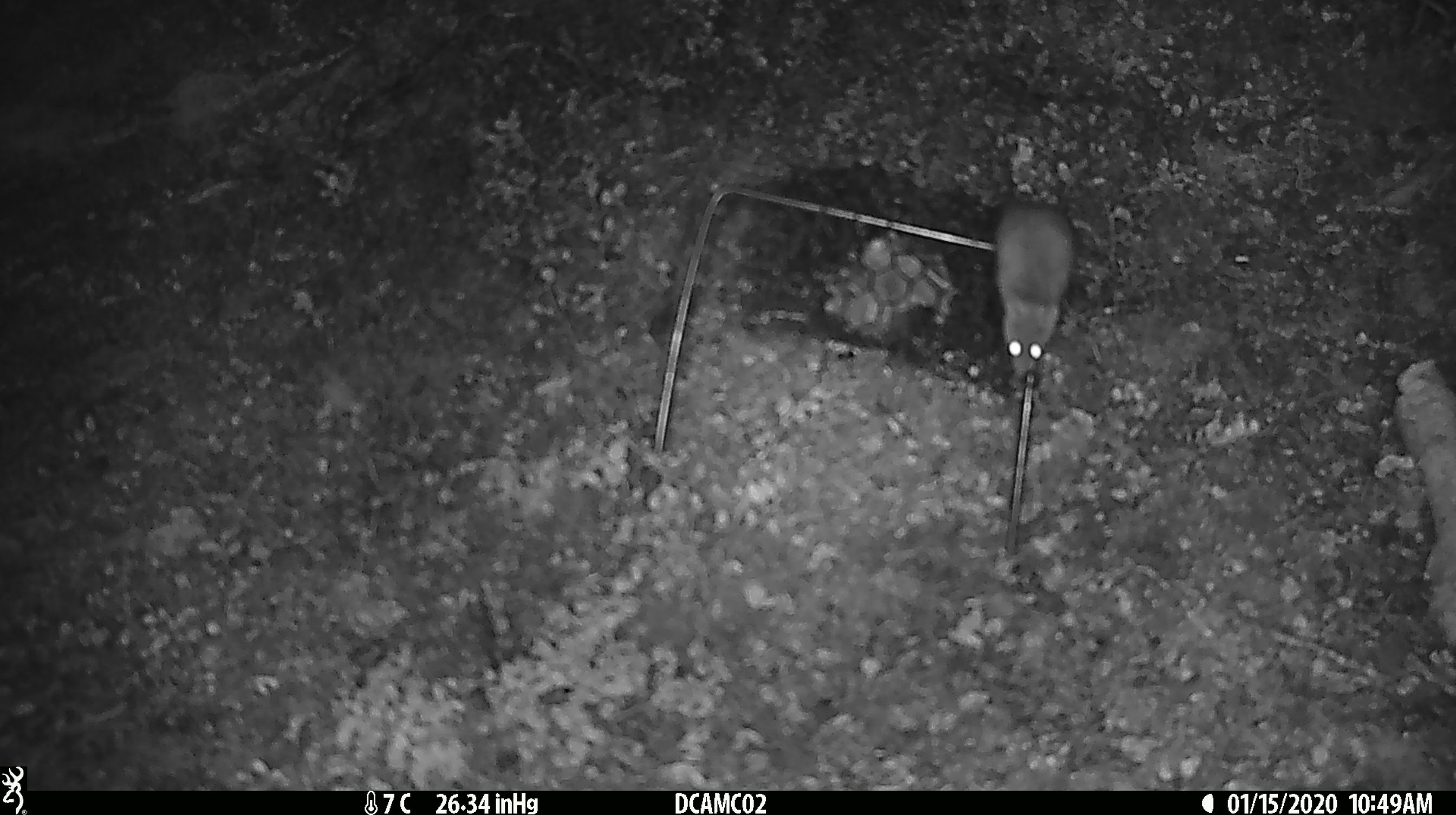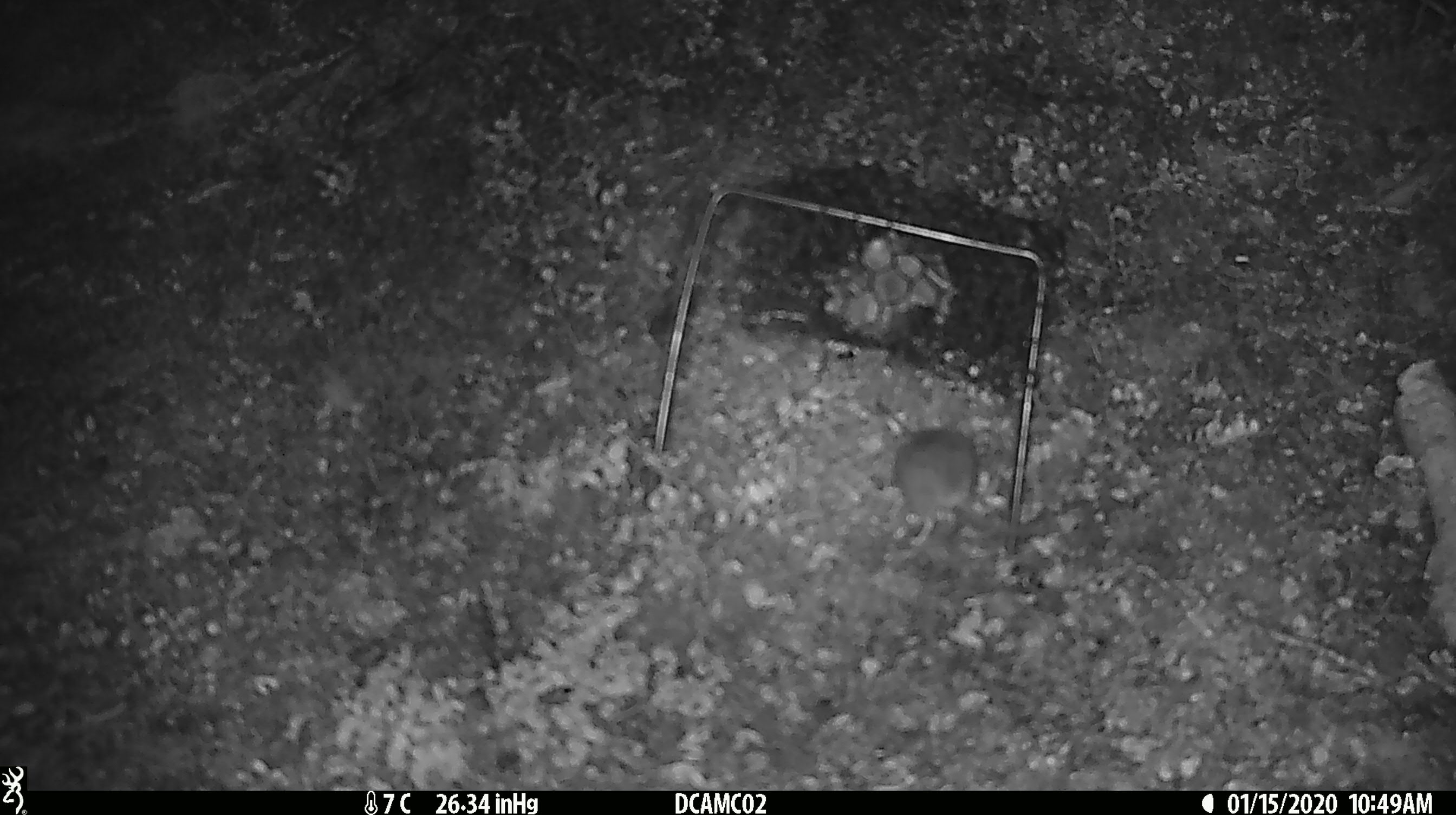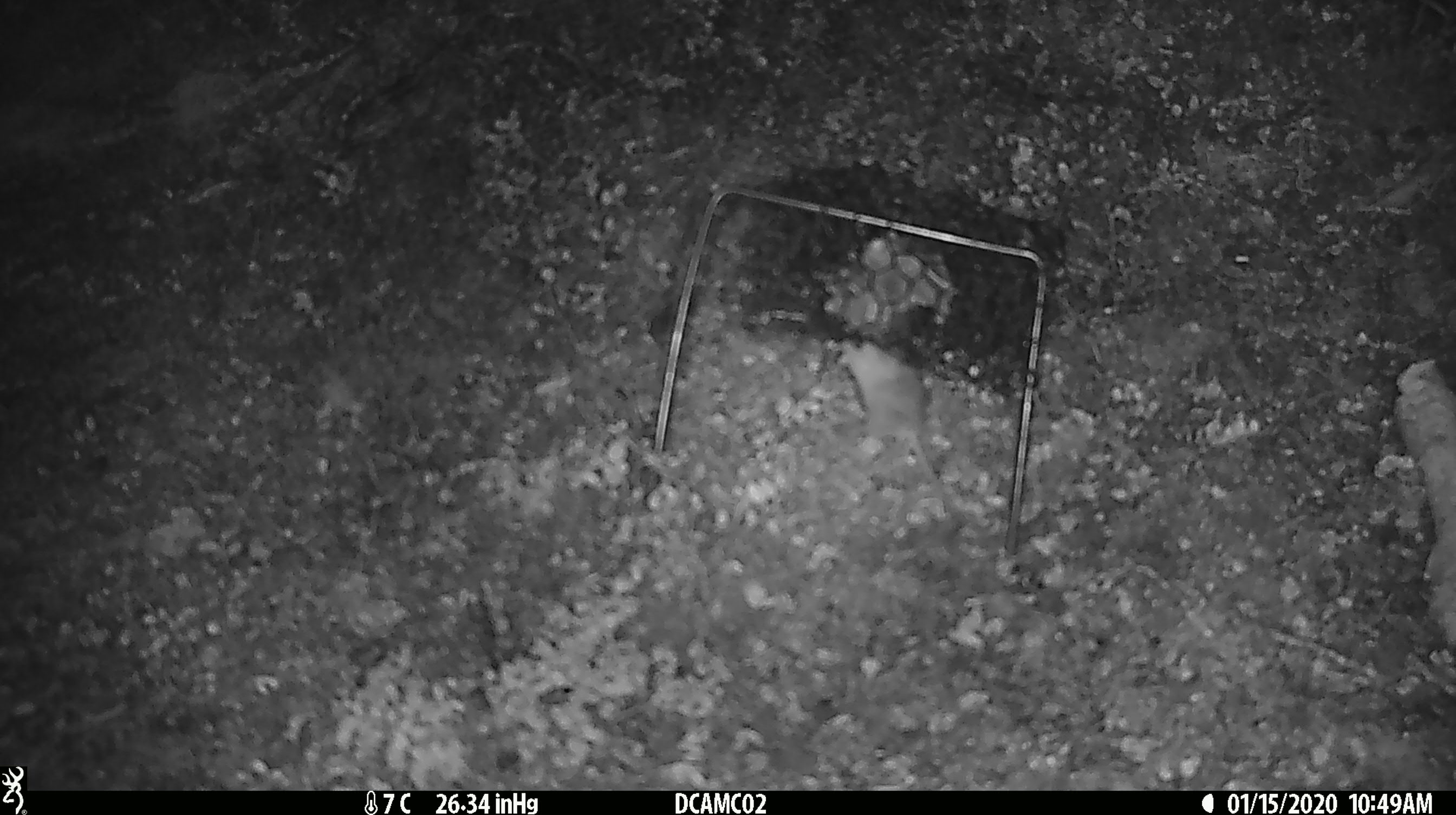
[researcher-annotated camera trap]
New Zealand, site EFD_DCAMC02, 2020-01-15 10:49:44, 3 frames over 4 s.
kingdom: Animalia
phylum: Chordata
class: Mammalia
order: Rodentia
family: Muridae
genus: Mus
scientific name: Mus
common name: mouse